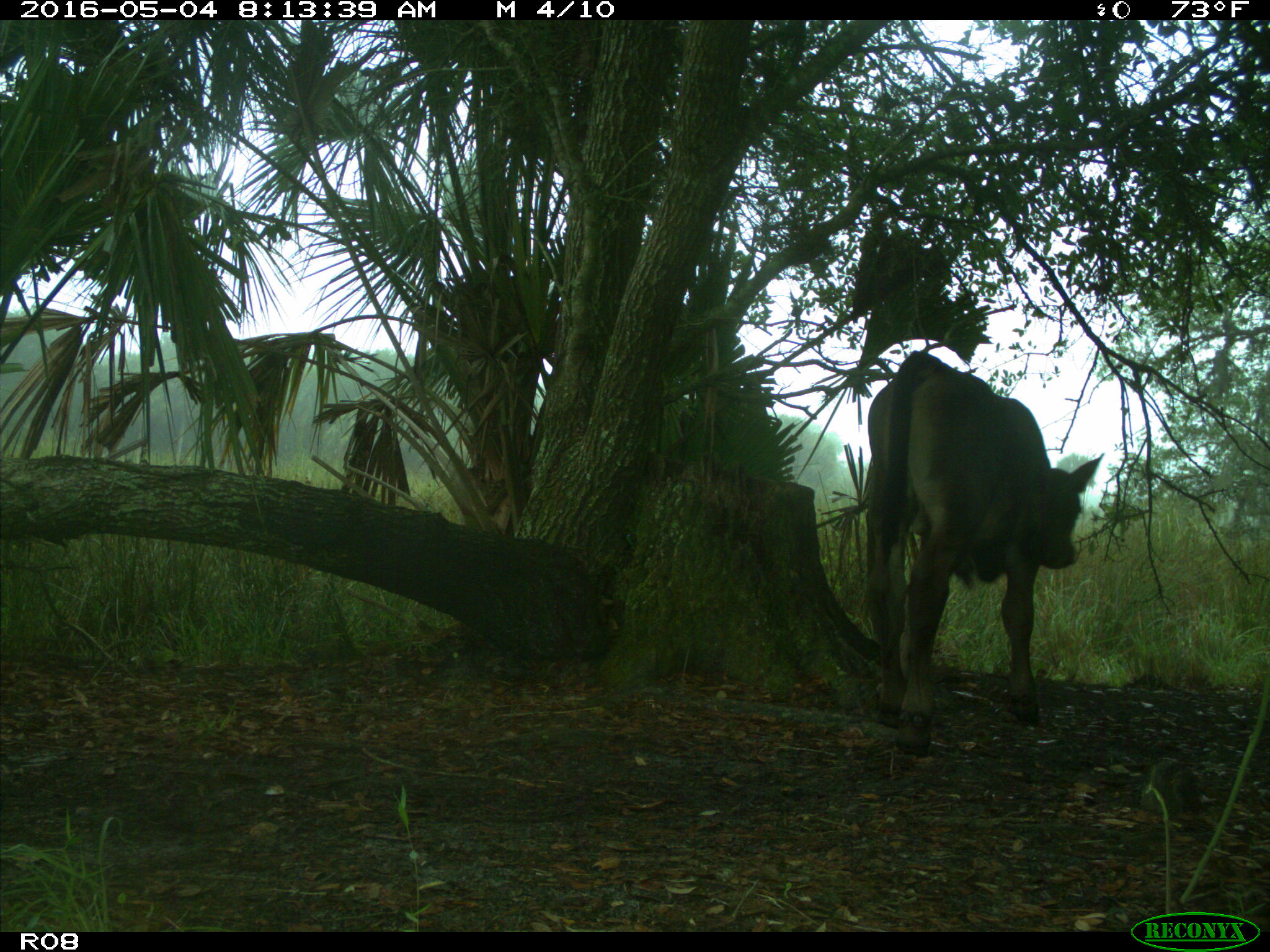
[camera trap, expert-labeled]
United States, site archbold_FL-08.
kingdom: Animalia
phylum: Chordata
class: Mammalia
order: Artiodactyla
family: Bovidae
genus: Bos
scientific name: Bos taurus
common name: domestic cow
Bos taurus (domestic cow).